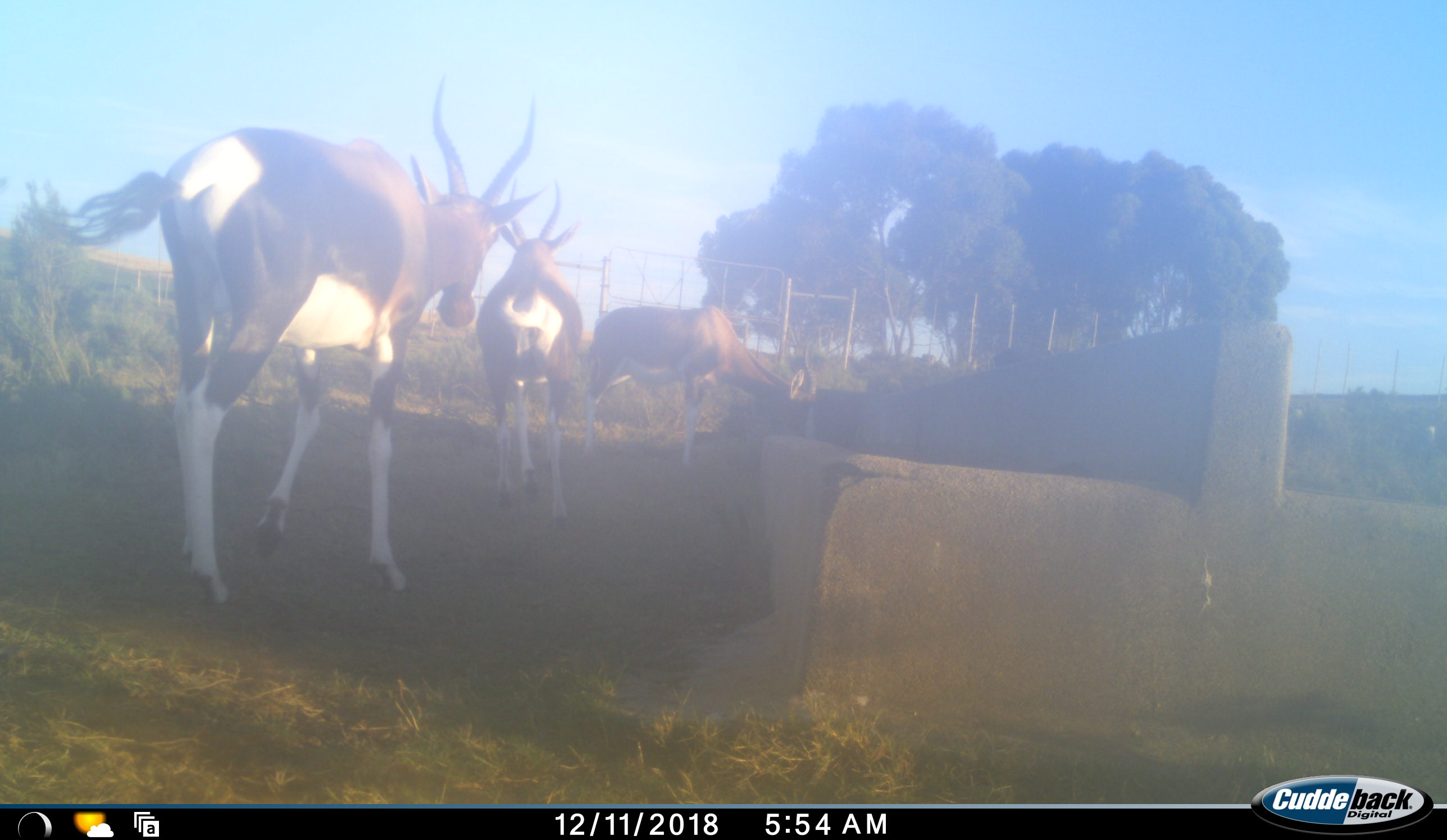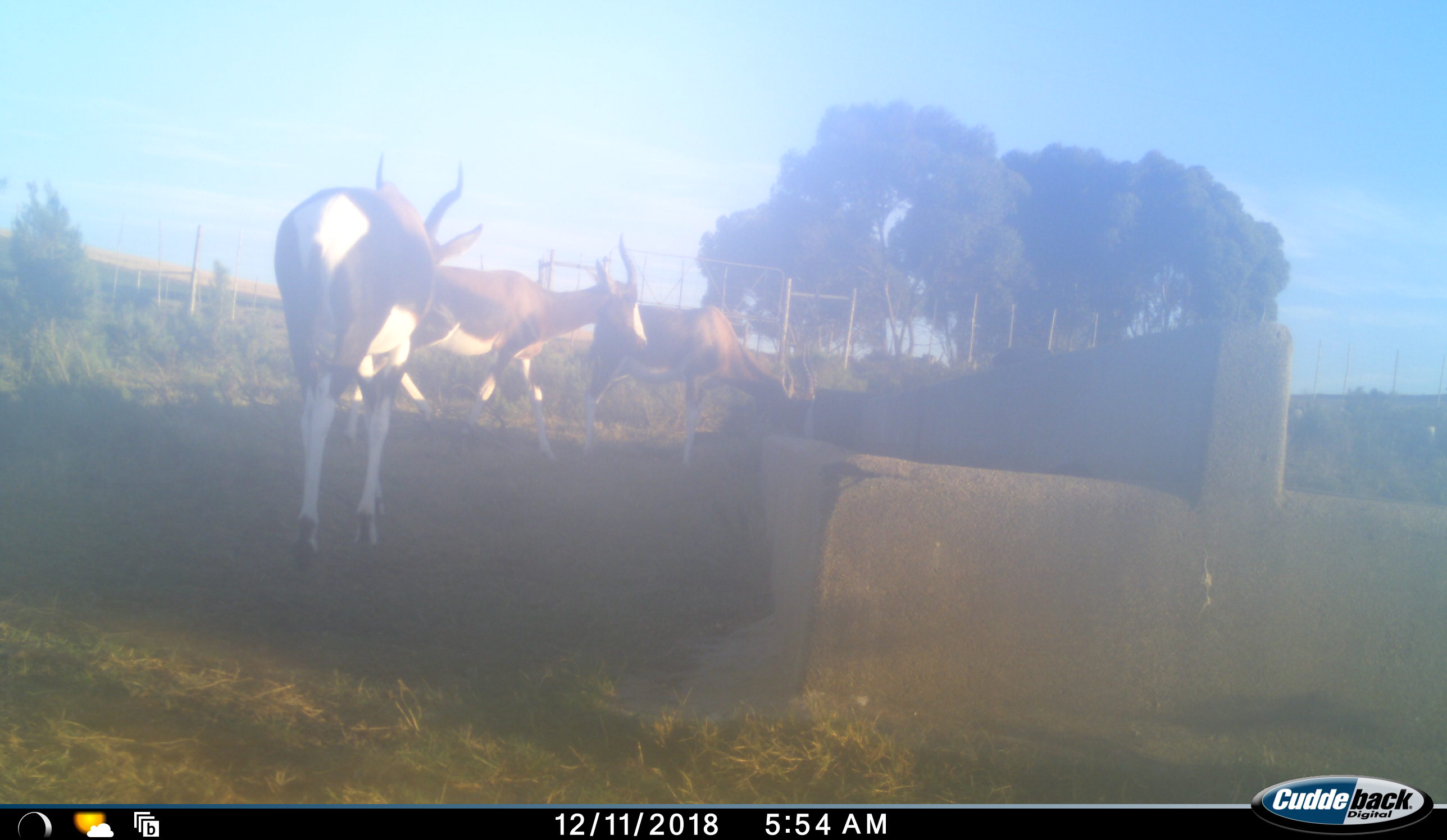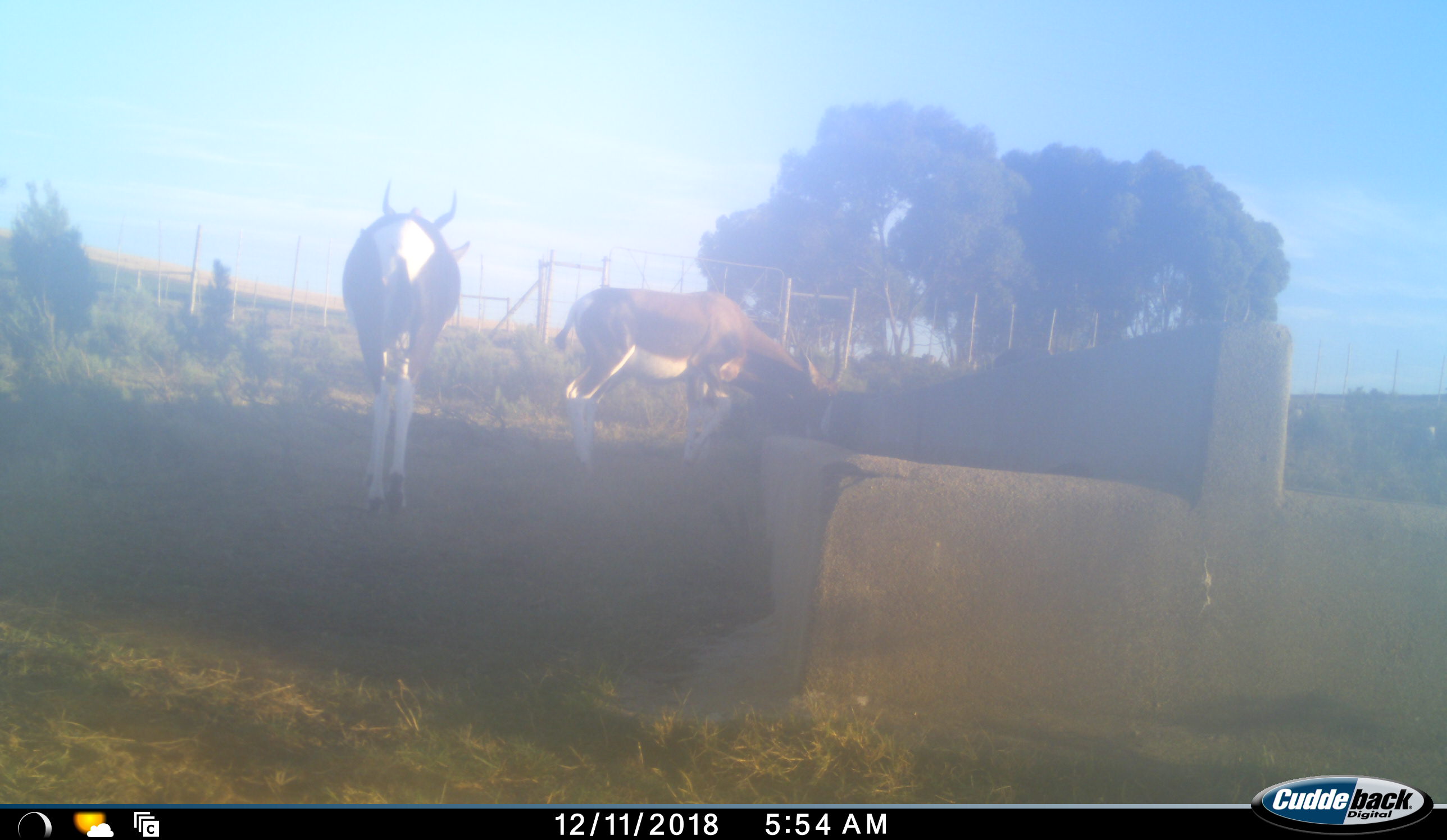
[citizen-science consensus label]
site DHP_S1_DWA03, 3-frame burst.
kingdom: Animalia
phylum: Chordata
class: Mammalia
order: Artiodactyla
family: Bovidae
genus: Damaliscus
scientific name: Damaliscus pygargus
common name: bontebok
Bontebok (Damaliscus pygargus), count 3. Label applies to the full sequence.